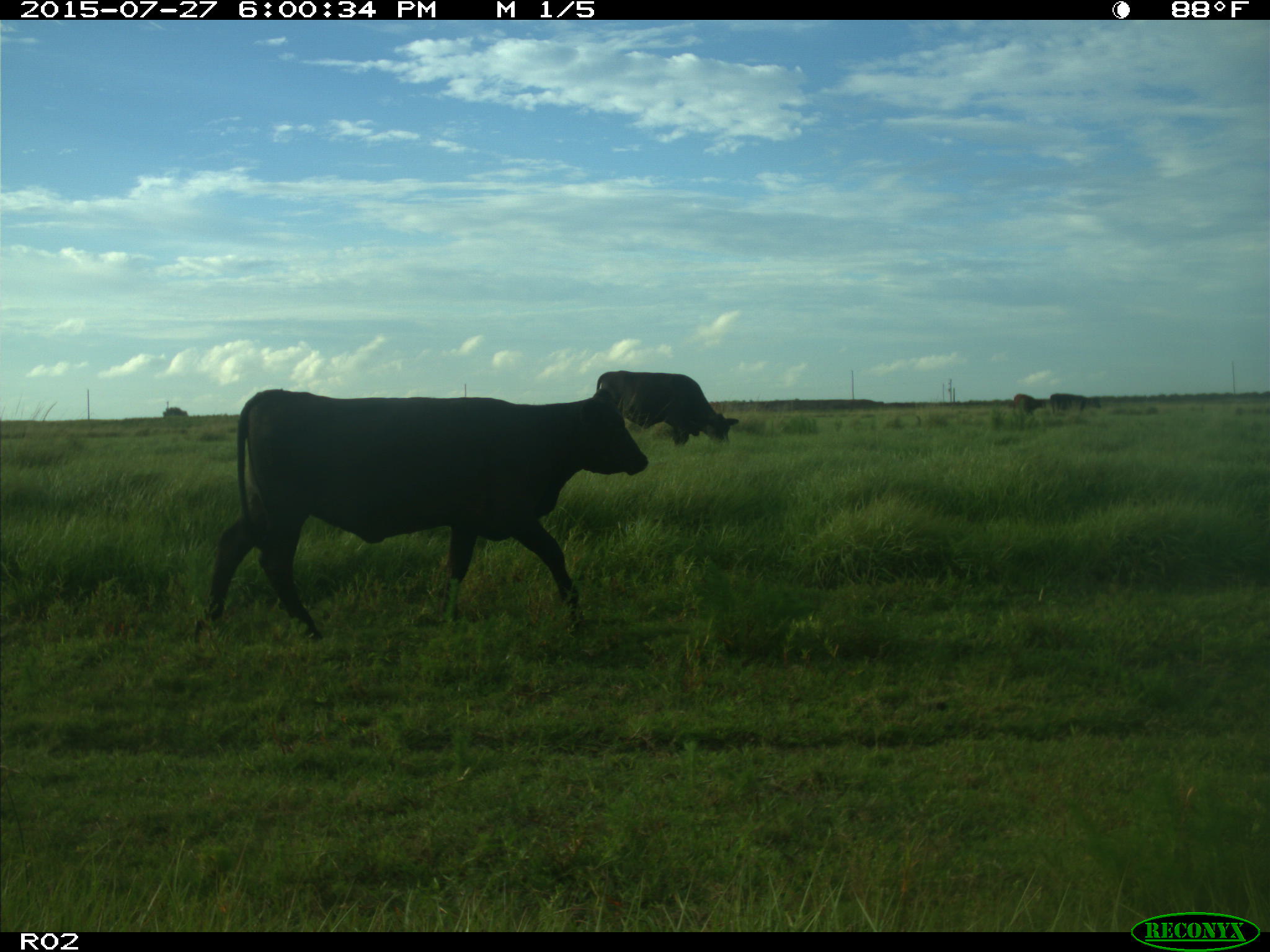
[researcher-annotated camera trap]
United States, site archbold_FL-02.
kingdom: Animalia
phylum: Chordata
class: Mammalia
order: Artiodactyla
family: Bovidae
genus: Bos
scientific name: Bos taurus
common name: domestic cow